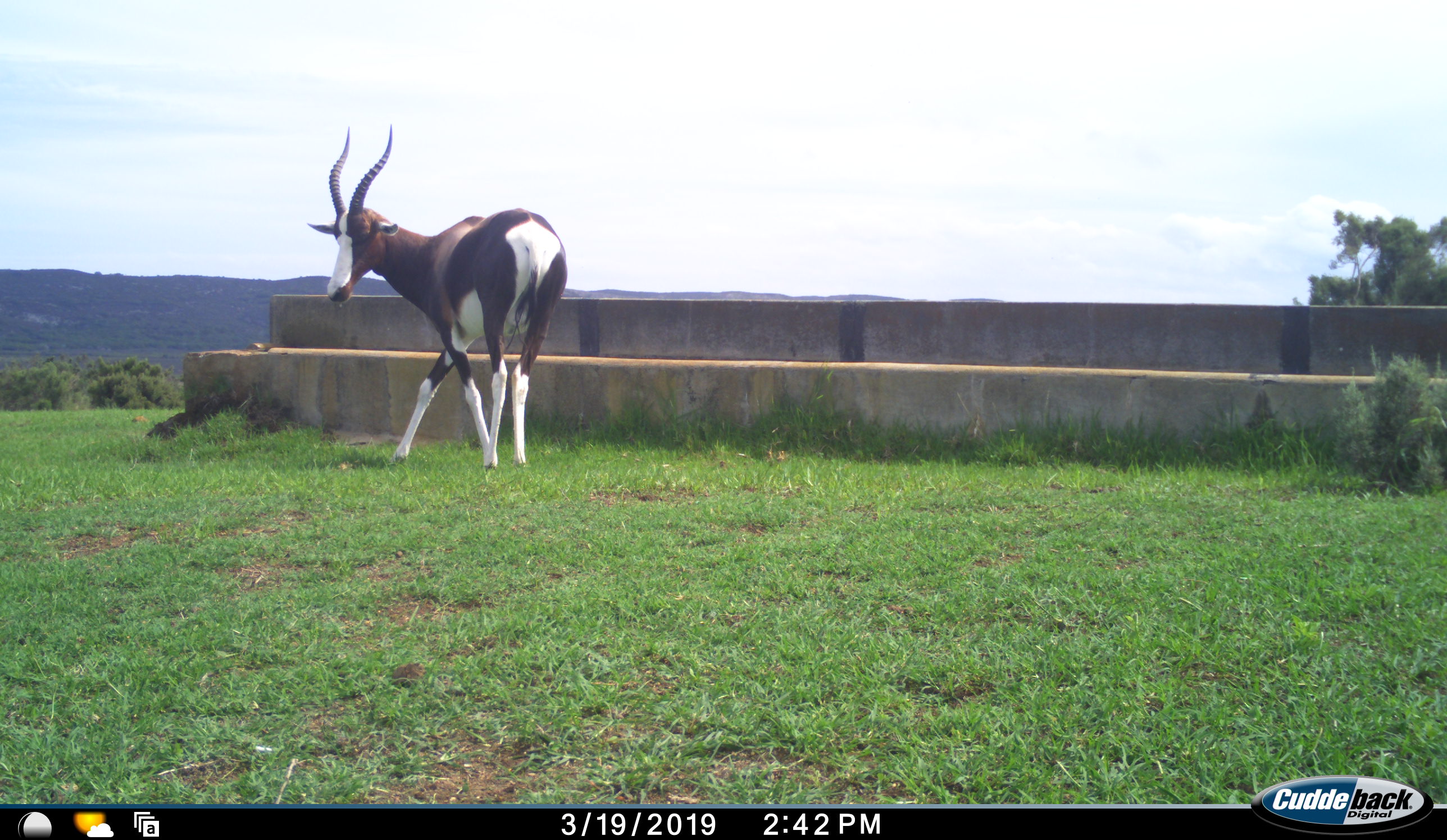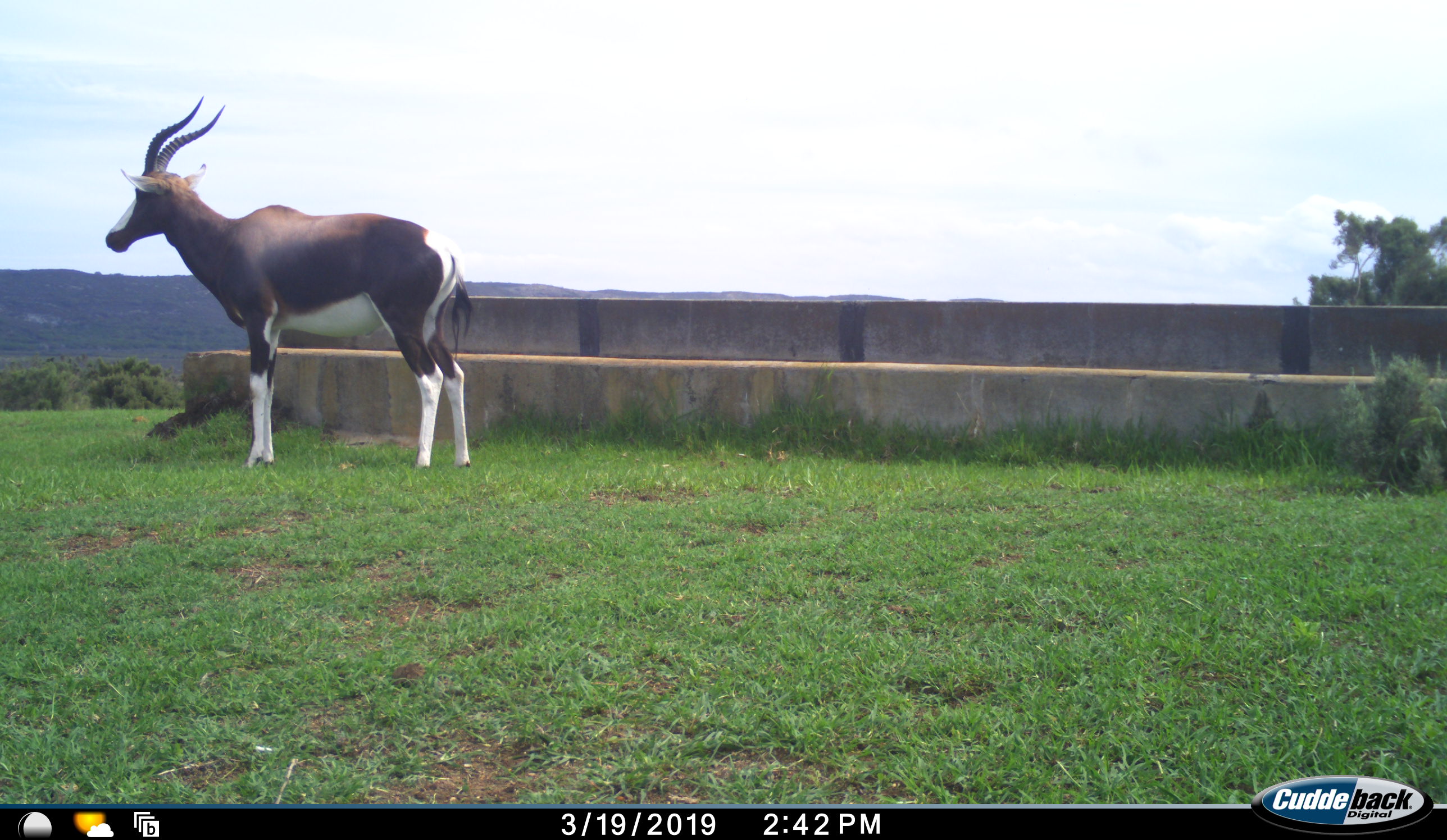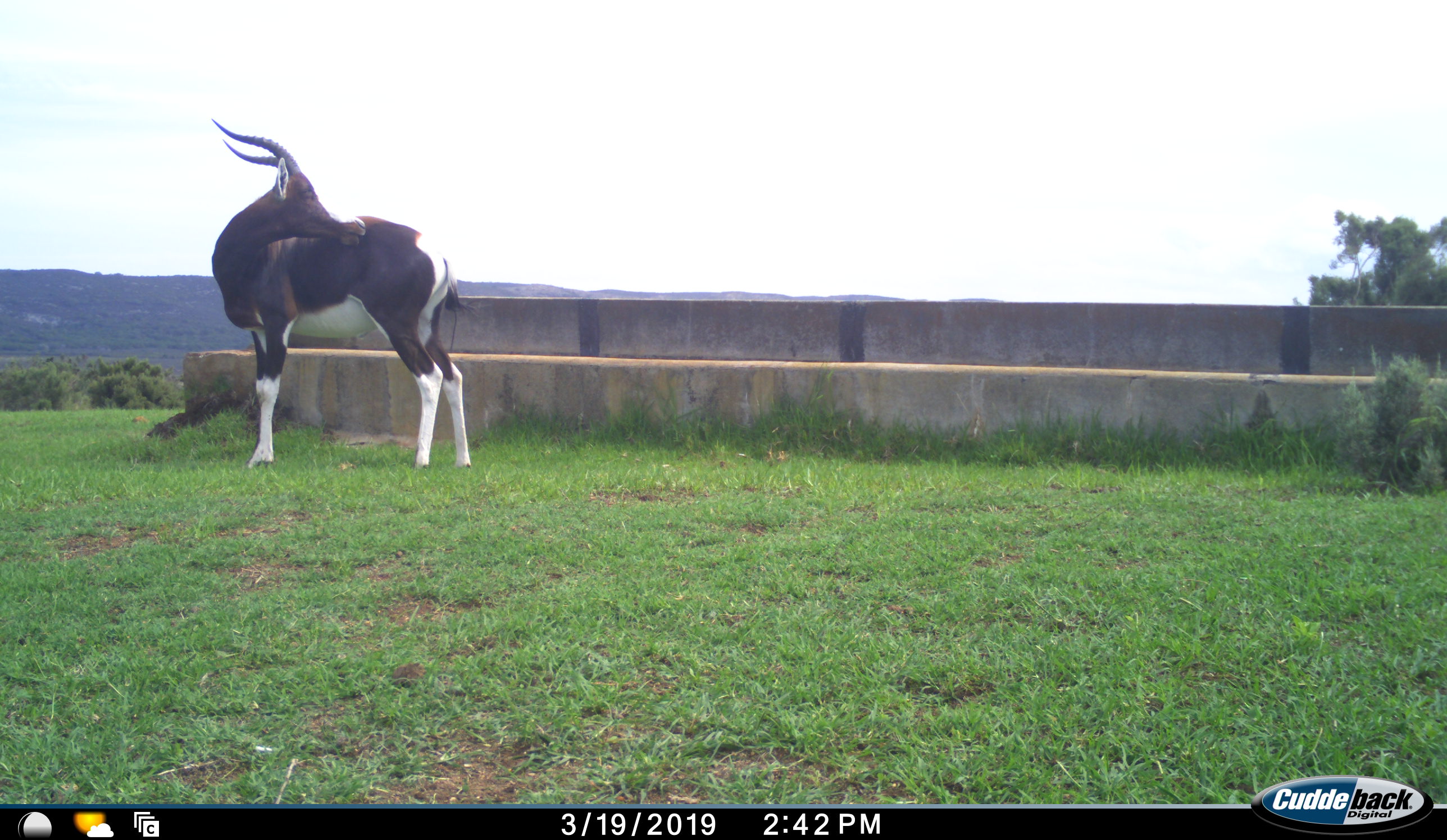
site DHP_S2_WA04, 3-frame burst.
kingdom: Animalia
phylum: Chordata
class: Mammalia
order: Artiodactyla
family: Bovidae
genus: Damaliscus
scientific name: Damaliscus pygargus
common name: bontebok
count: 1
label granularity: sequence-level